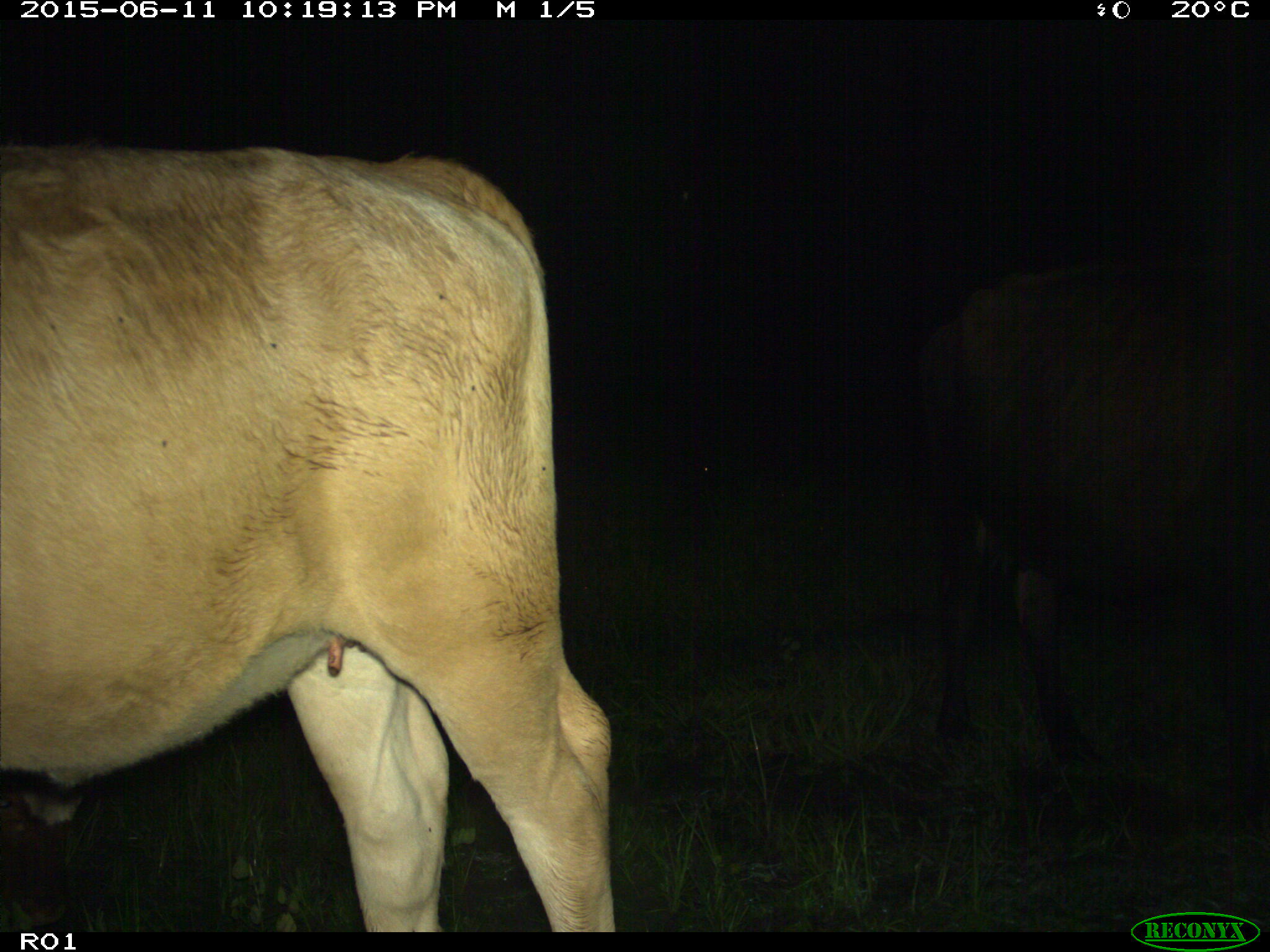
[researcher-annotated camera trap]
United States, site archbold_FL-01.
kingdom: Animalia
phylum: Chordata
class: Mammalia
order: Artiodactyla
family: Bovidae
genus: Bos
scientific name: Bos taurus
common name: domestic cow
Bos taurus (domestic cow).